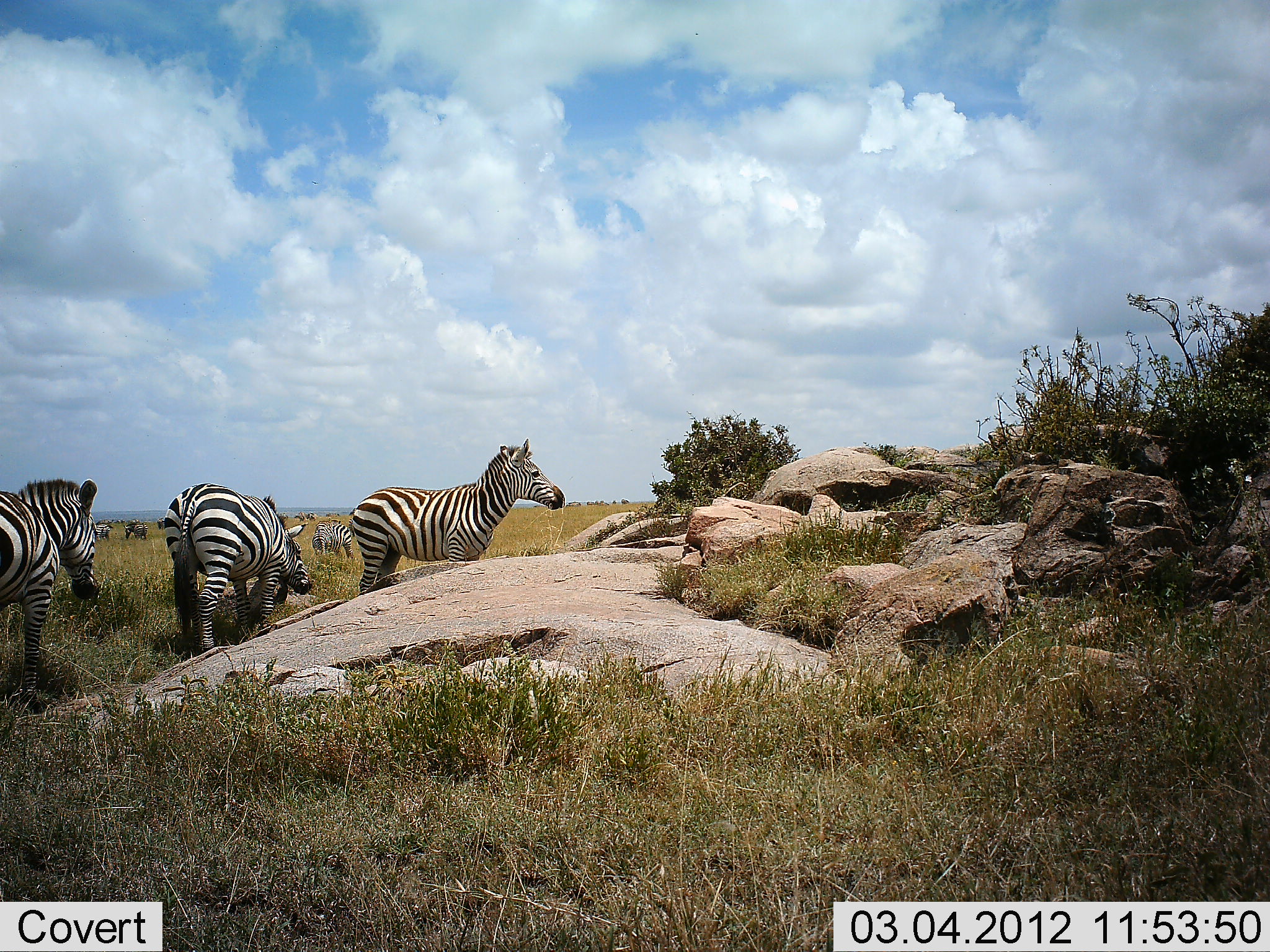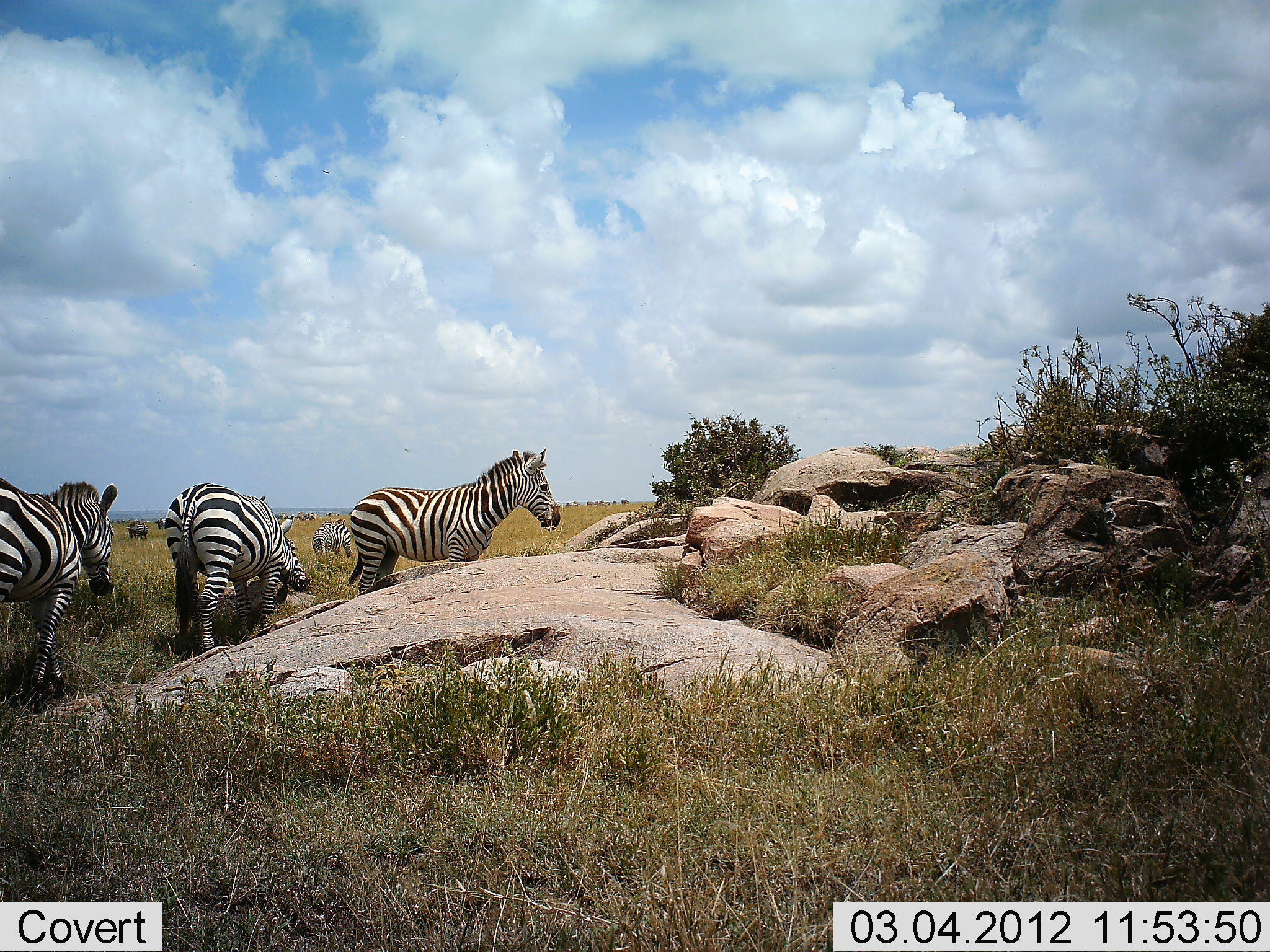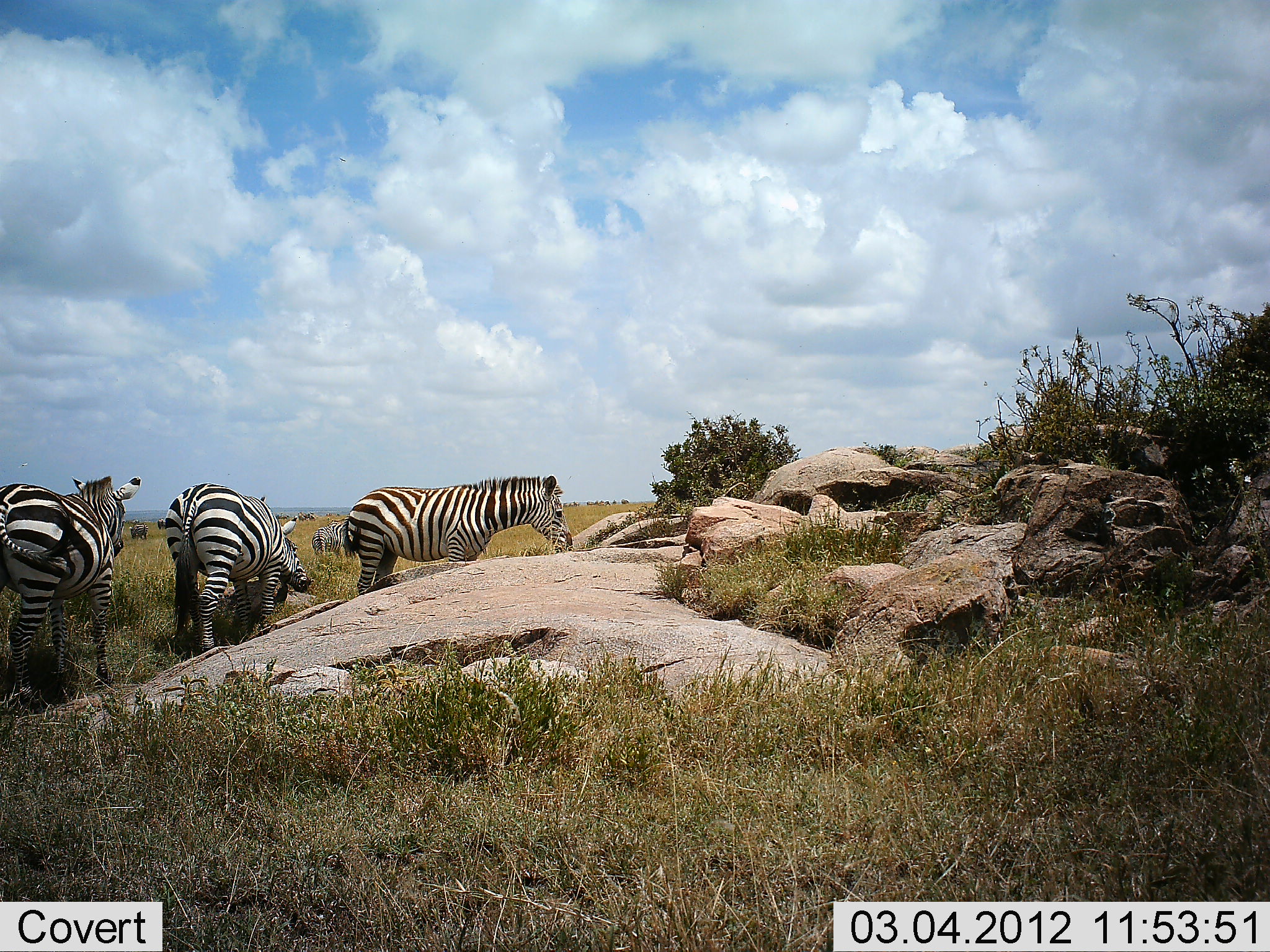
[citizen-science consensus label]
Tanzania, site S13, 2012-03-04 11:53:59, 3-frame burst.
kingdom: Animalia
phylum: Chordata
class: Mammalia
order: Perissodactyla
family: Equidae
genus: Equus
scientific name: Equus quagga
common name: plains zebra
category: zebra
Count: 5.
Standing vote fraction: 74%.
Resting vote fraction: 6%.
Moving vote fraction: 16%.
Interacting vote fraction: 6%.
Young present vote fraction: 0%.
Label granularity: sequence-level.